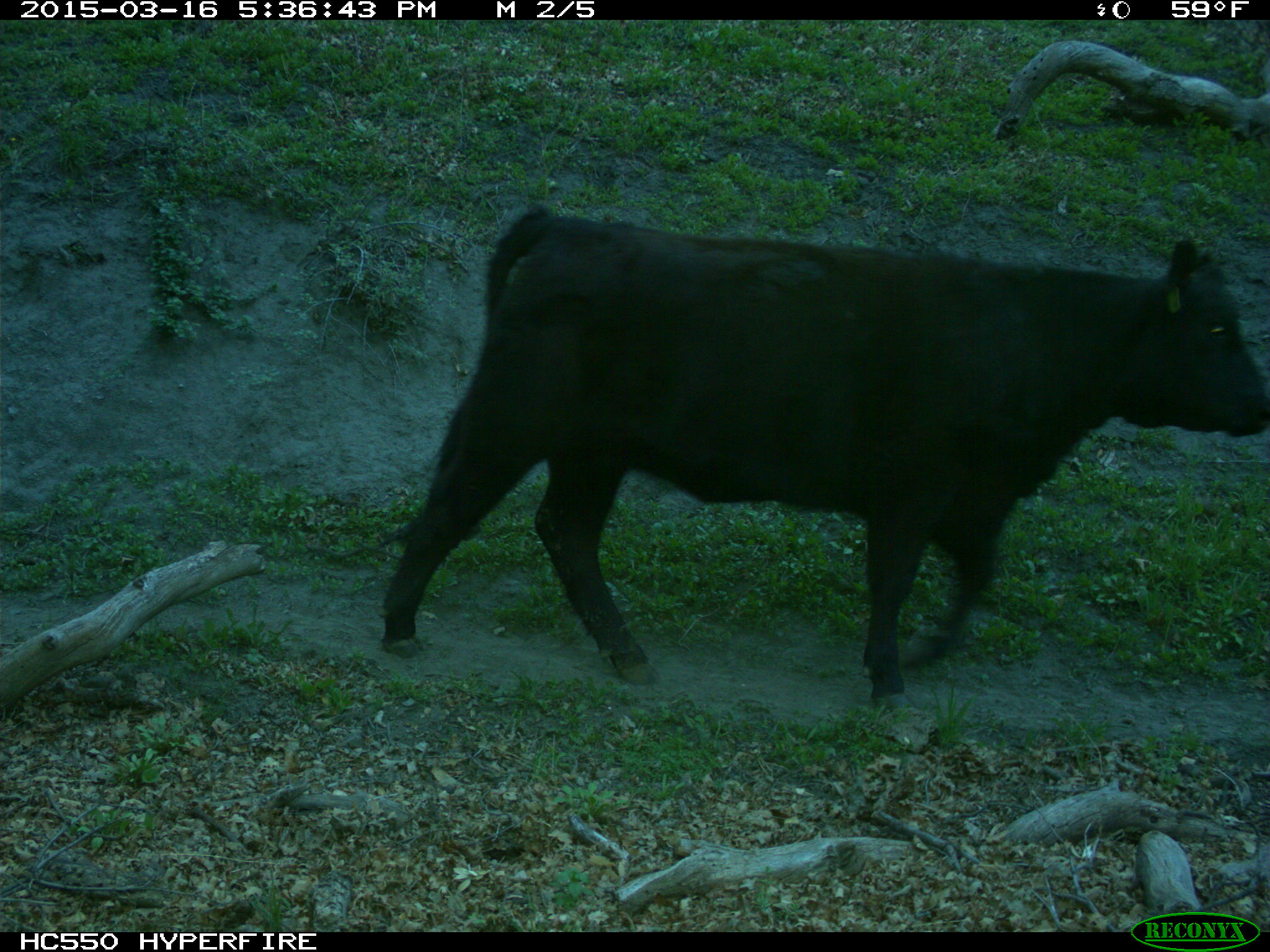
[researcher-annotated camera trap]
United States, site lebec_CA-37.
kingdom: Animalia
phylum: Chordata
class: Mammalia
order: Artiodactyla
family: Bovidae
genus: Bos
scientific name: Bos taurus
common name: domestic cow